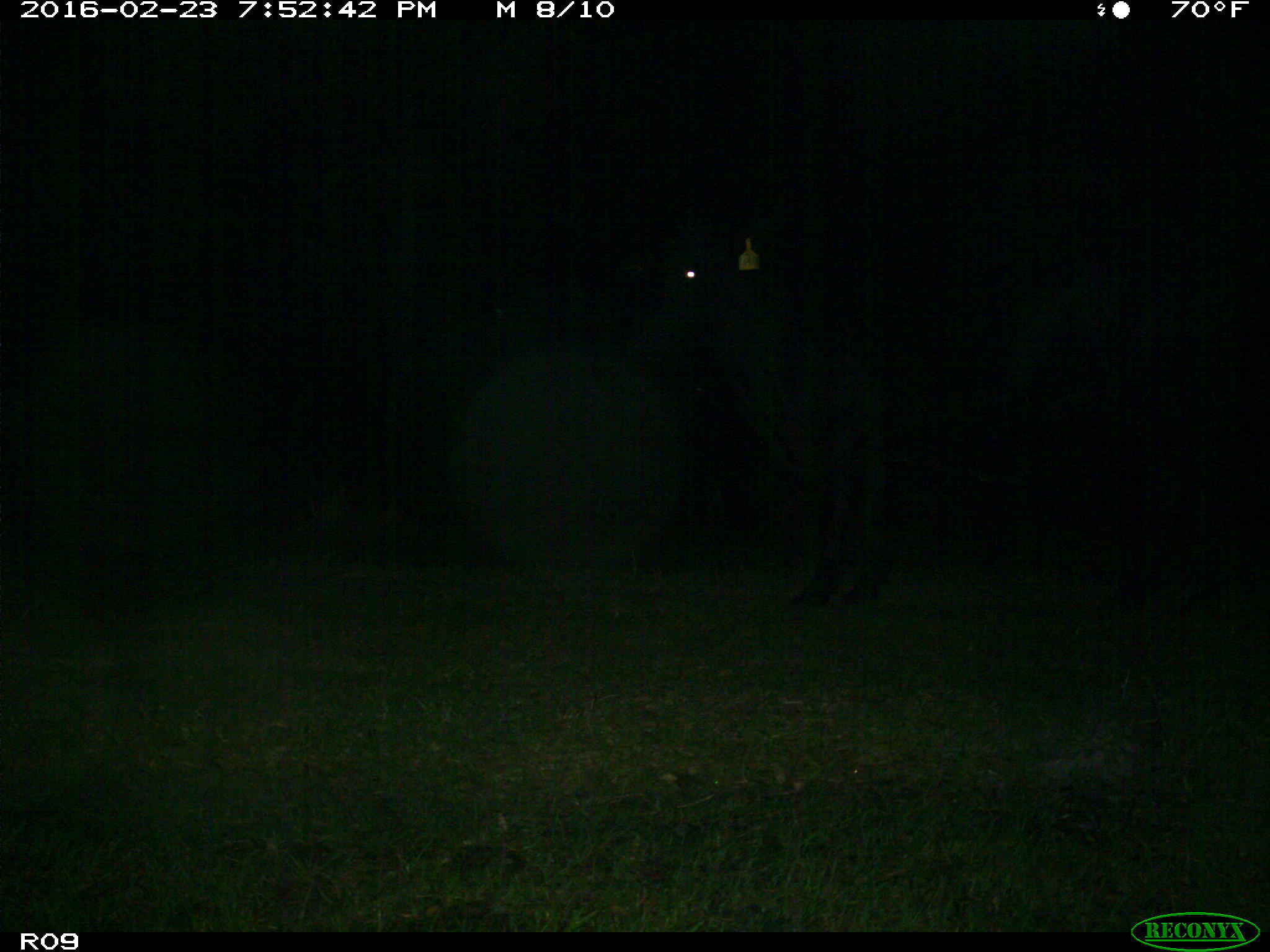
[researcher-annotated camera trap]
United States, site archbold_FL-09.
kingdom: Animalia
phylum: Chordata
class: Mammalia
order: Artiodactyla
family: Bovidae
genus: Bos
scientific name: Bos taurus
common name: domestic cow